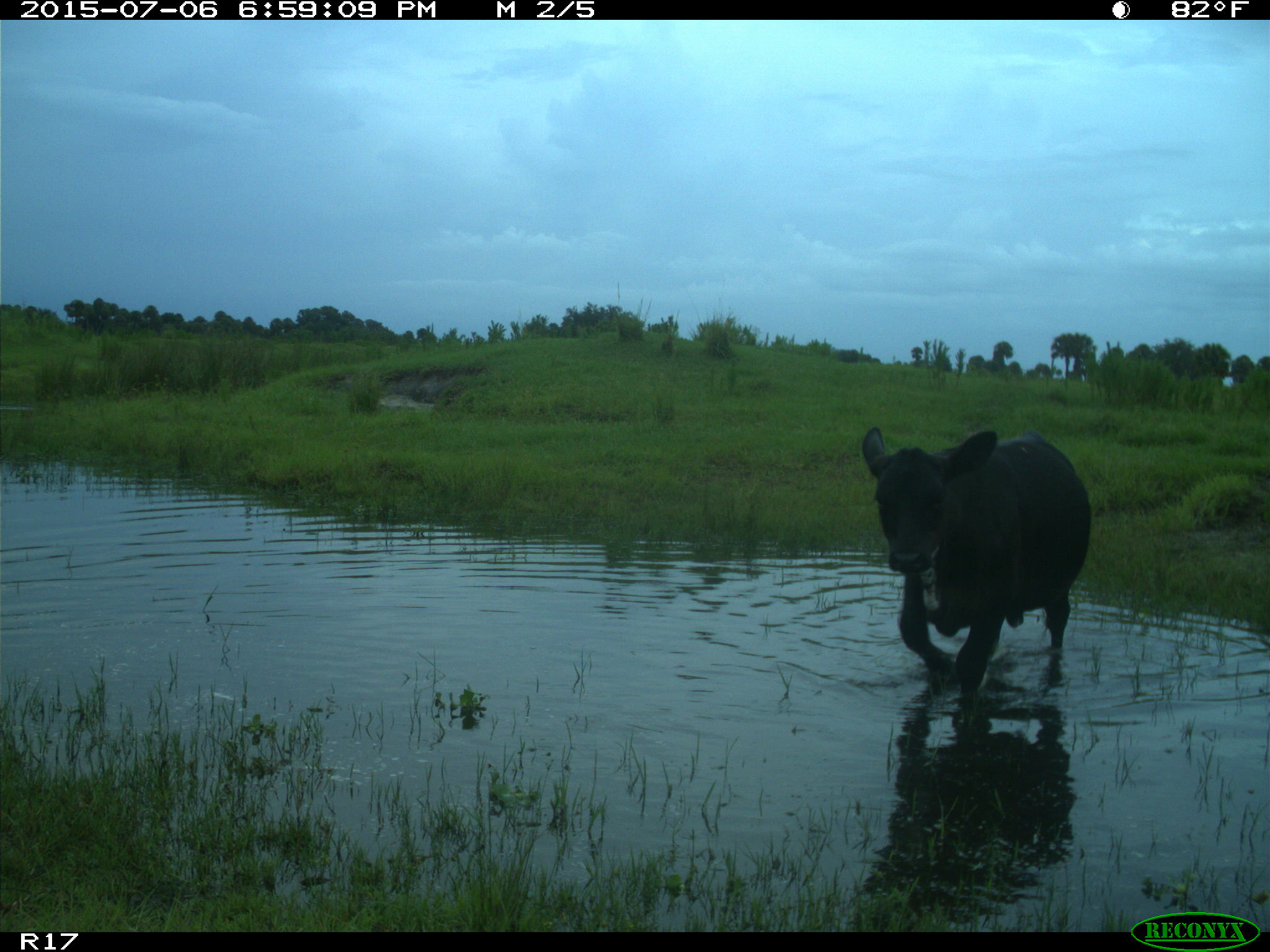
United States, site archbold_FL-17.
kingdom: Animalia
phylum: Chordata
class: Mammalia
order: Artiodactyla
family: Bovidae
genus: Bos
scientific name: Bos taurus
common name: domestic cow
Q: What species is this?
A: Bos taurus (domestic cow).